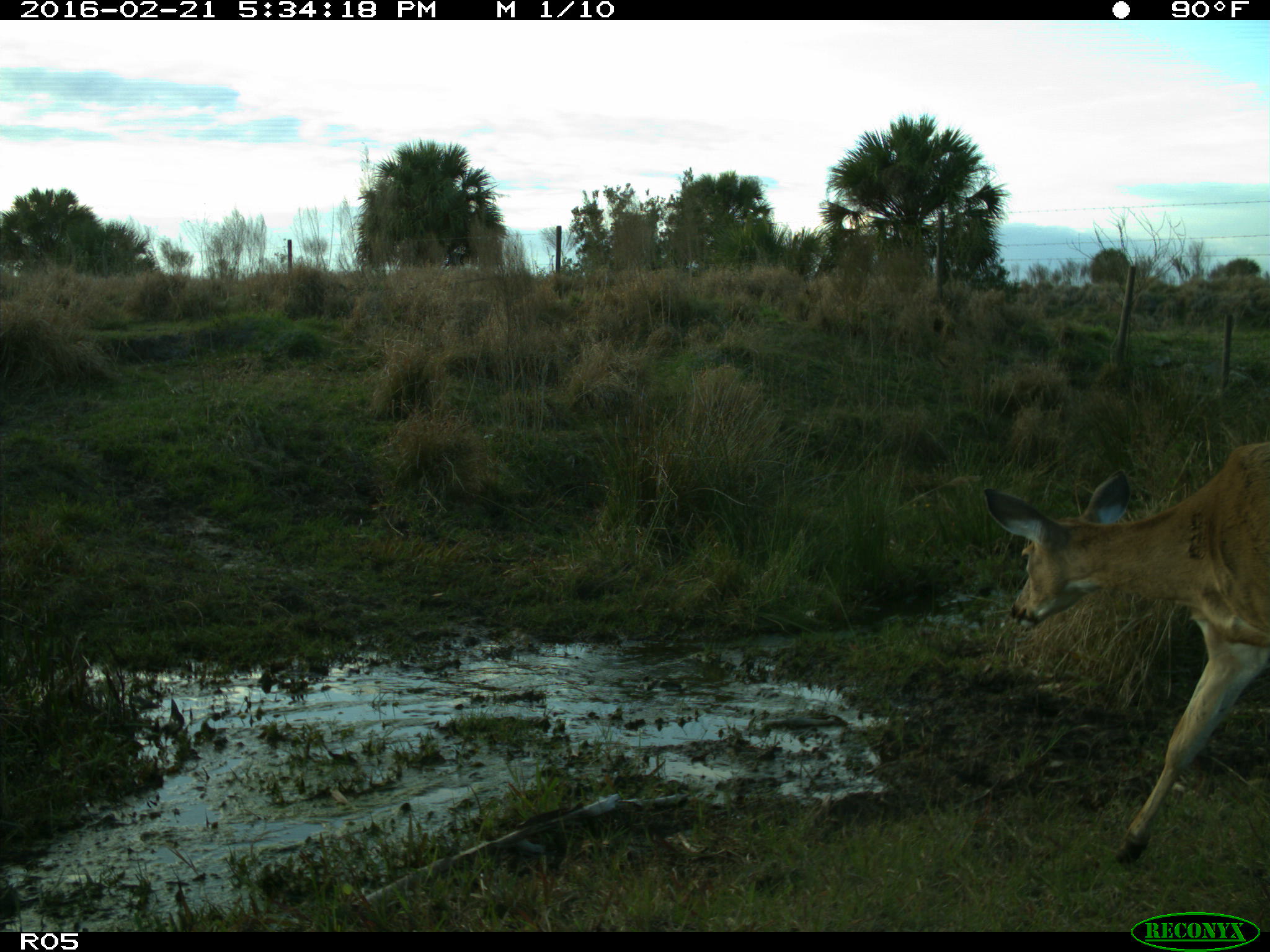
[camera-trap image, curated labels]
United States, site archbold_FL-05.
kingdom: Animalia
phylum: Chordata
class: Mammalia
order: Artiodactyla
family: Cervidae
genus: Odocoileus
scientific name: Odocoileus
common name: deer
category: unidentified deer